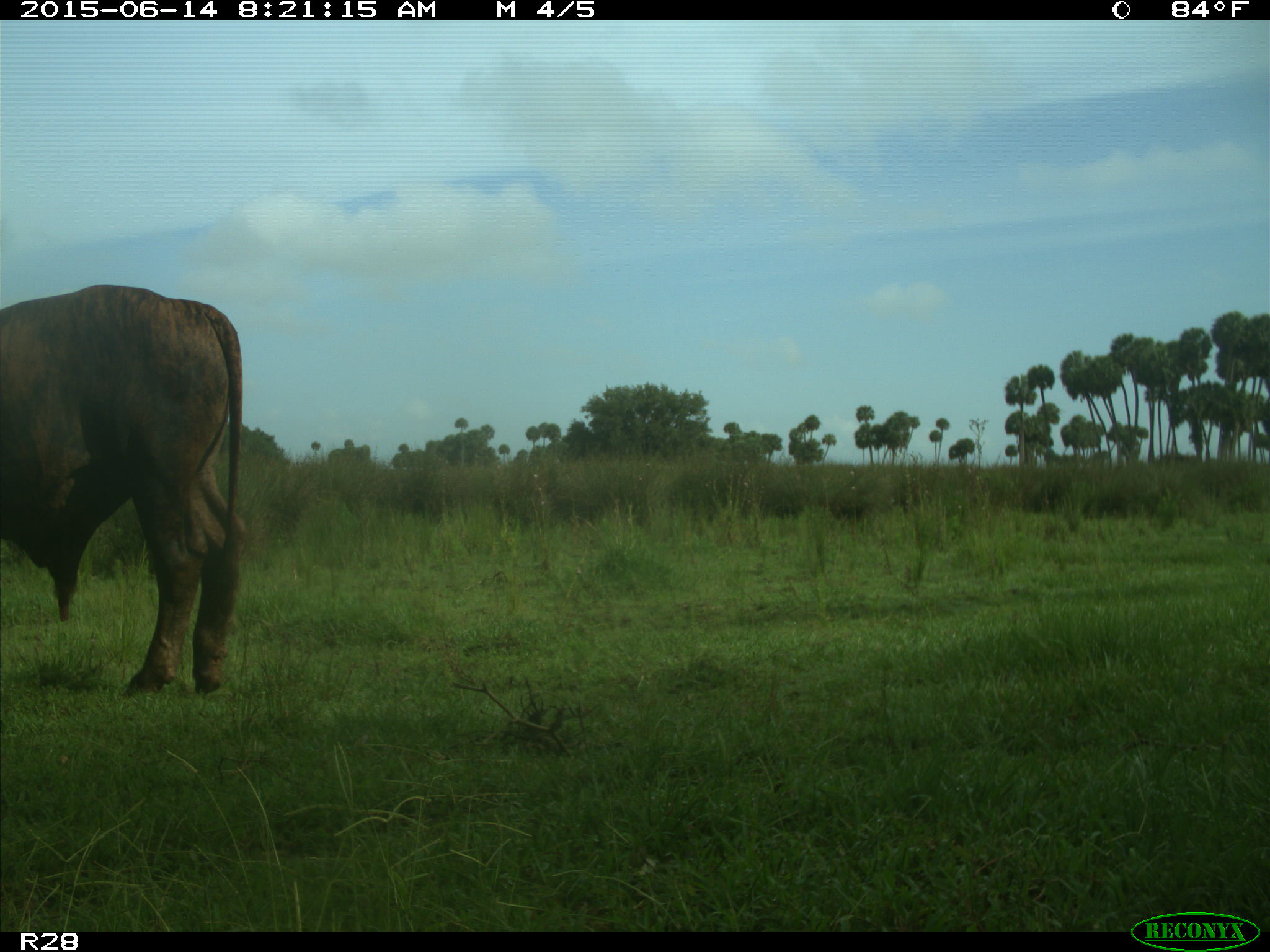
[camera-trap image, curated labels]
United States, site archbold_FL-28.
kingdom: Animalia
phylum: Chordata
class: Mammalia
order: Artiodactyla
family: Bovidae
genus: Bos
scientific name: Bos taurus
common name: domestic cow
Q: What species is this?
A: Bos taurus (domestic cow).